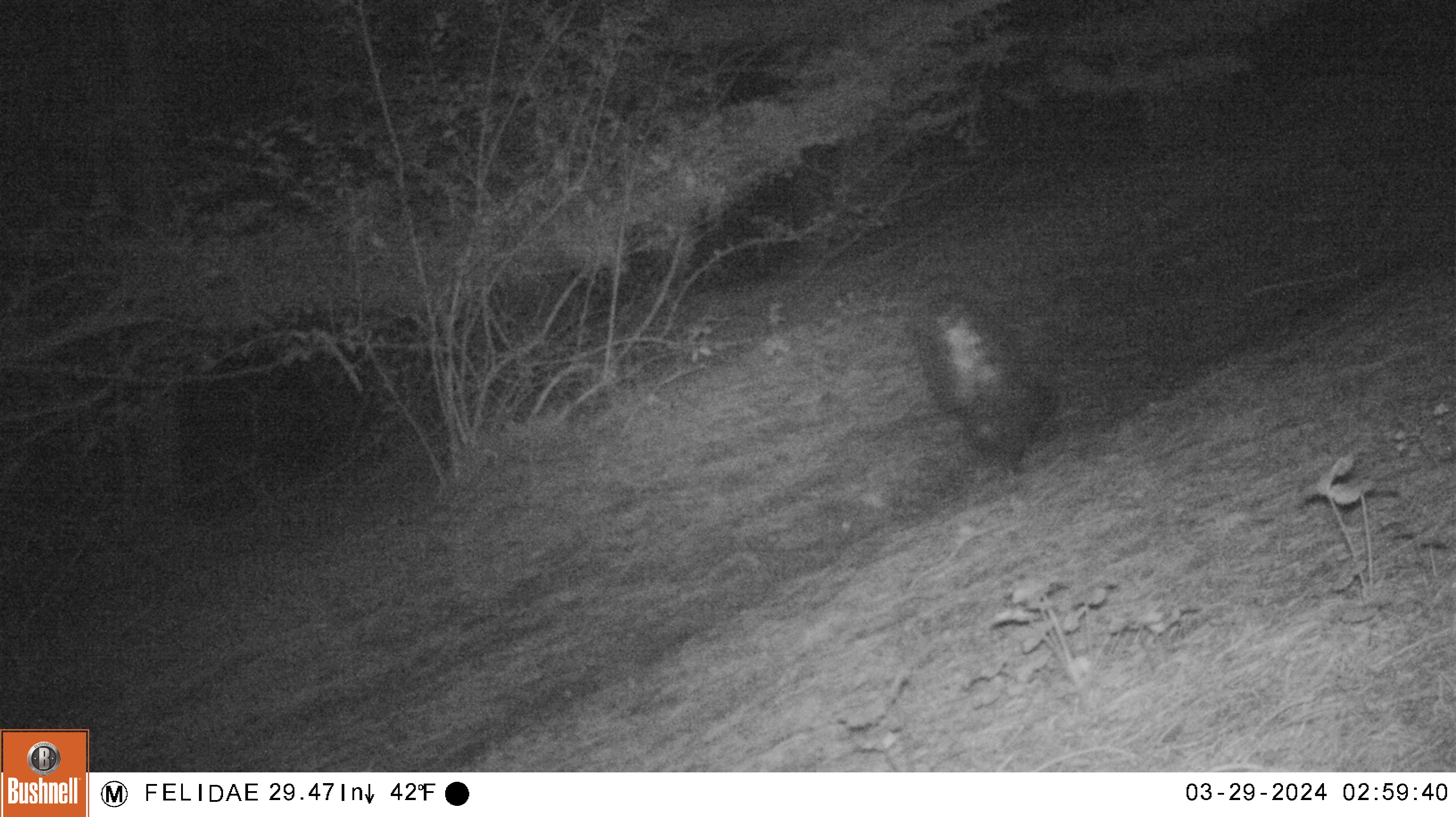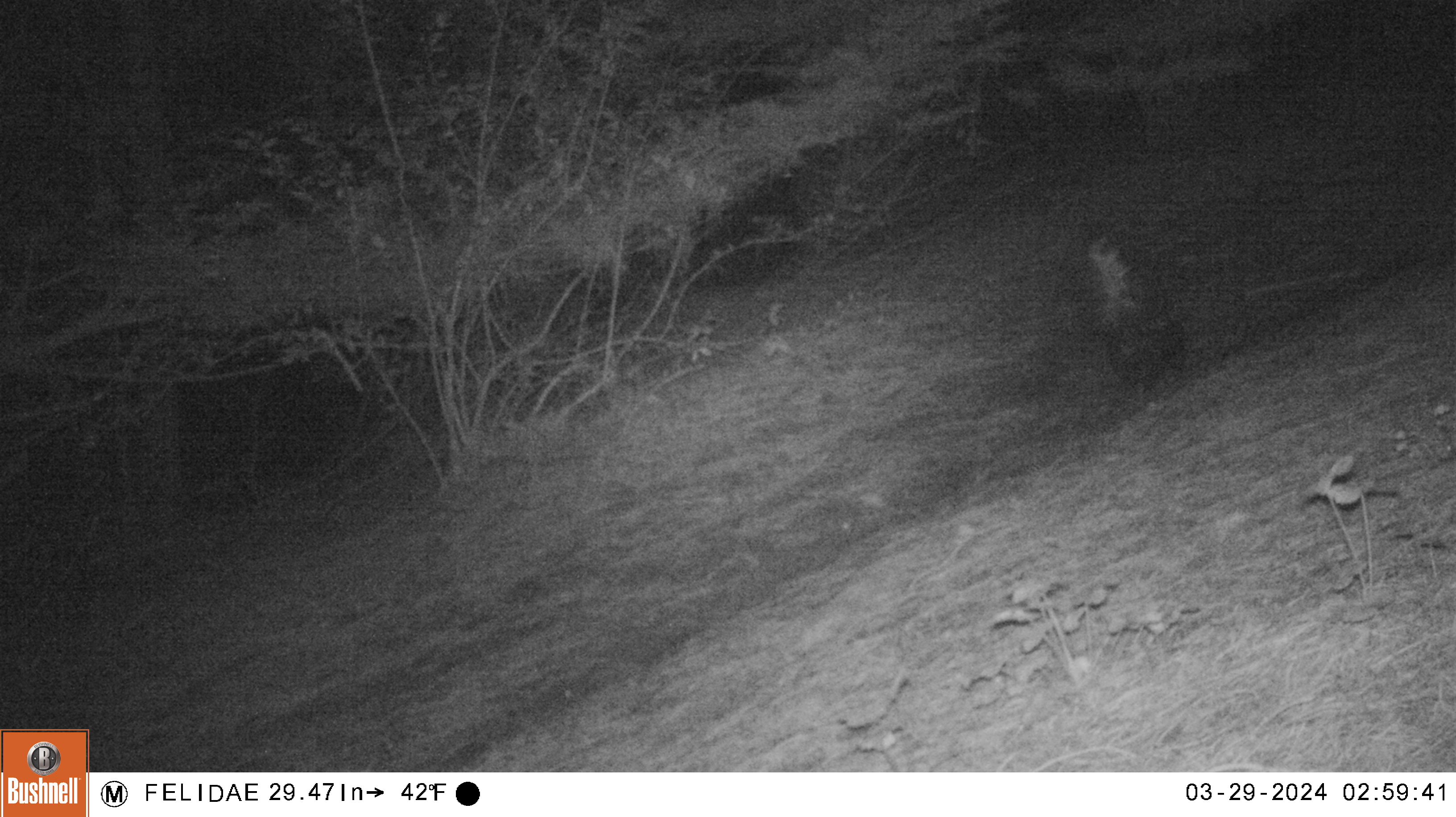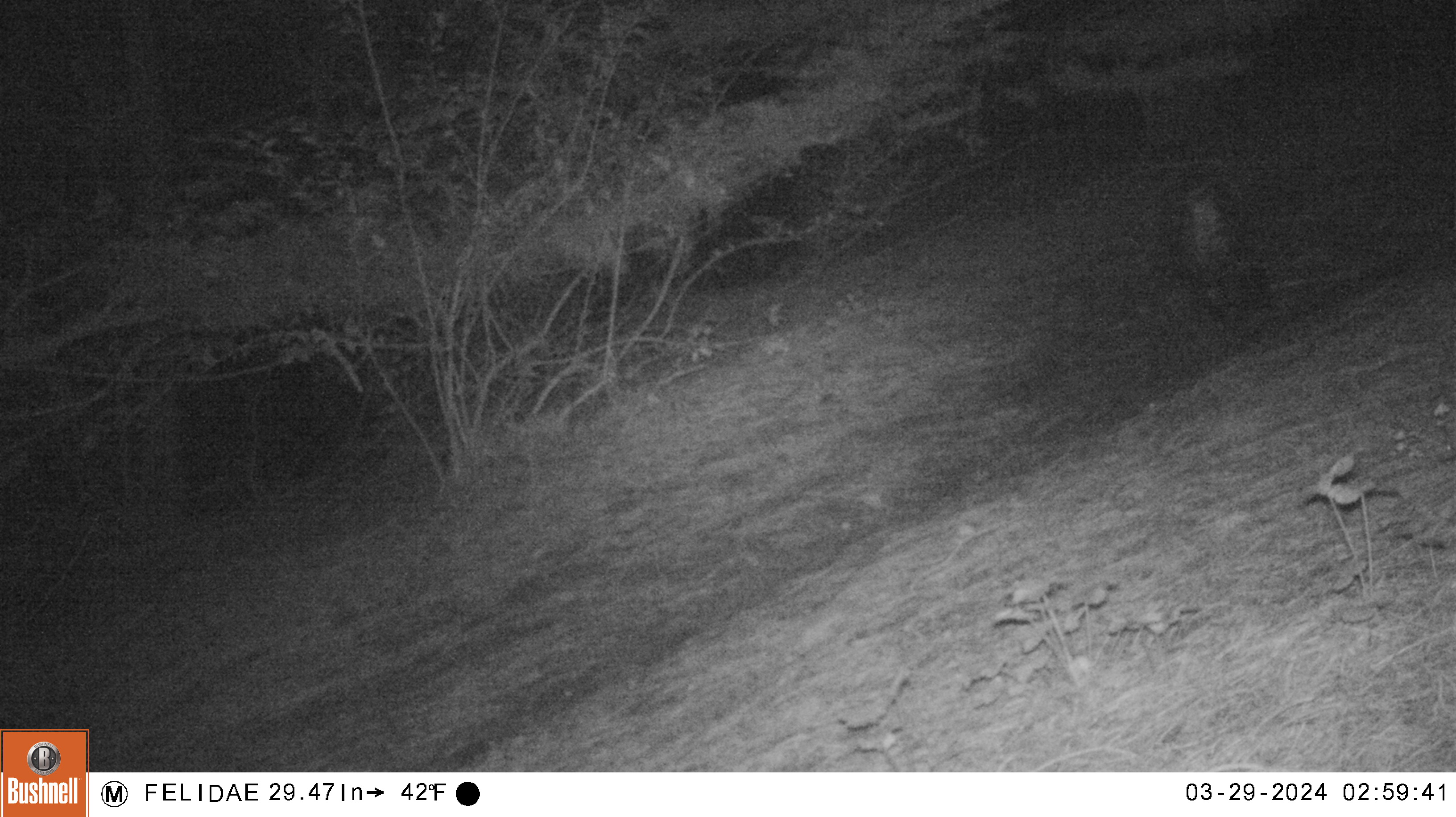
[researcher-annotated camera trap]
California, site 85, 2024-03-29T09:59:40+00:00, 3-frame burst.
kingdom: Animalia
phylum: Chordata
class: Mammalia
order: Carnivora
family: Mephitidae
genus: Mephitis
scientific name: Mephitis mephitis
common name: striped skunk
Striped skunk (Mephitis mephitis).